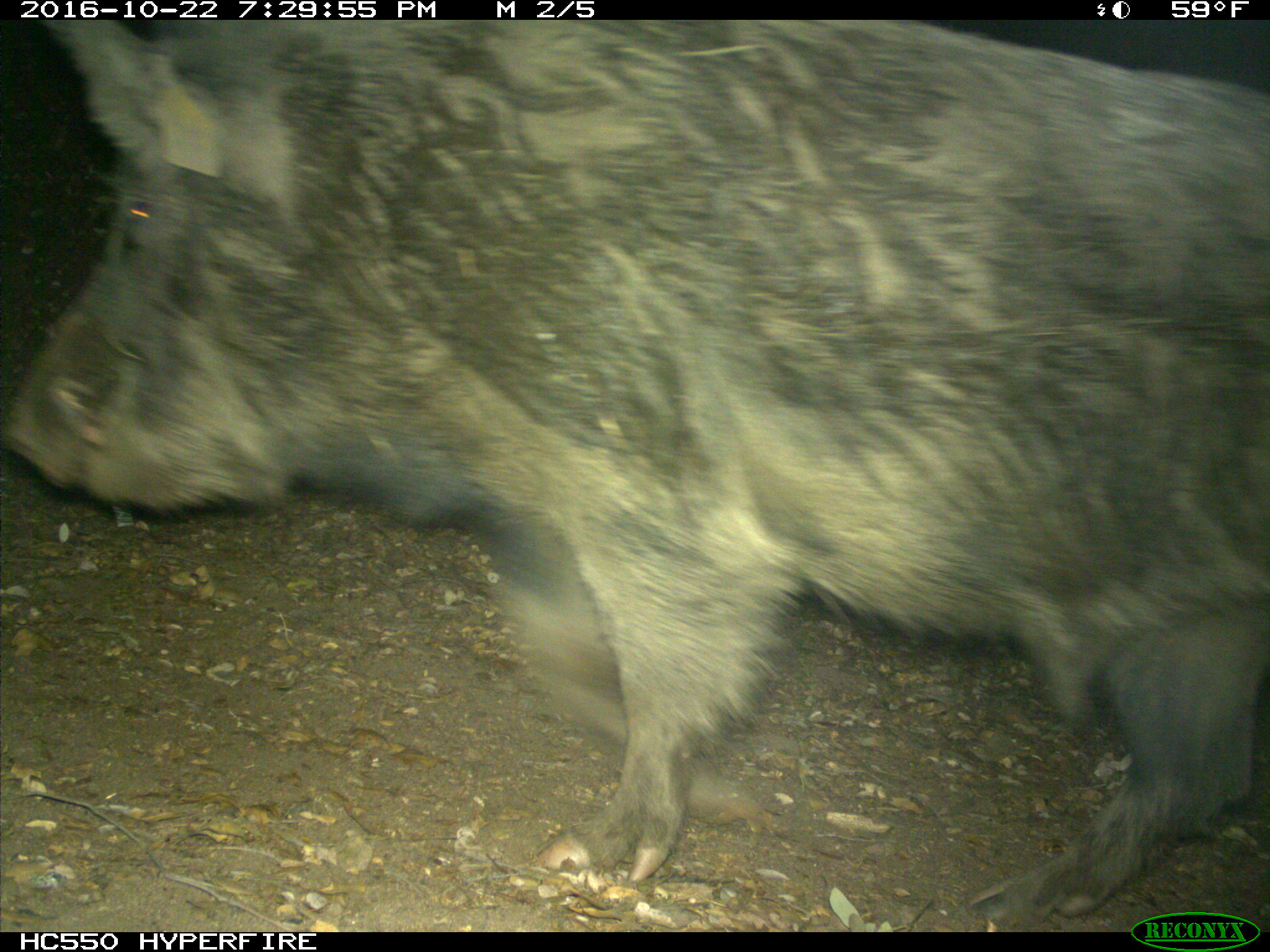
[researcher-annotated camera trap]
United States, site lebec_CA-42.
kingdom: Animalia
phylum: Chordata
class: Mammalia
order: Artiodactyla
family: Suidae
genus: Sus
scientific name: Sus scrofa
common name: wild boar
Sus scrofa (wild boar).